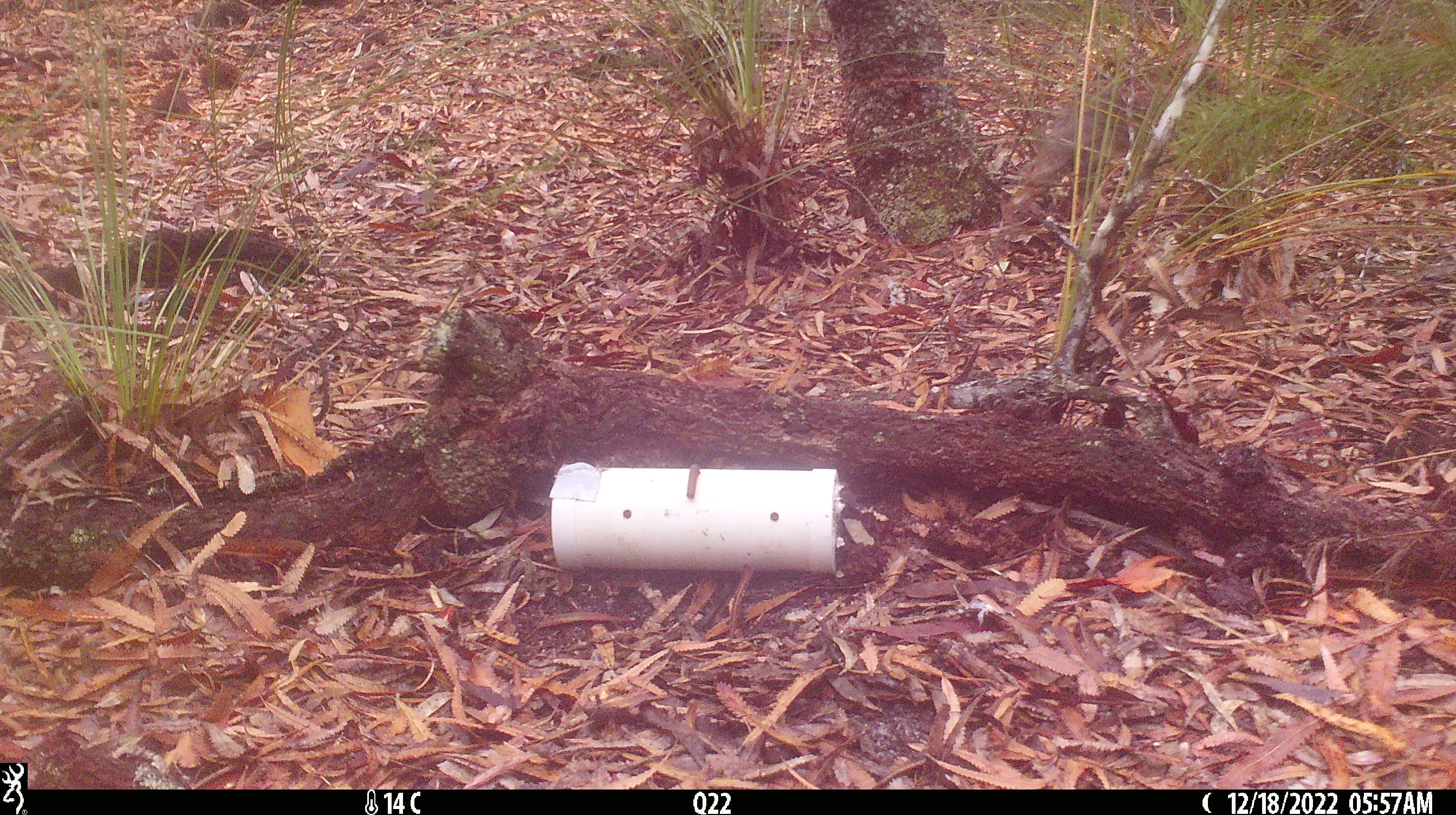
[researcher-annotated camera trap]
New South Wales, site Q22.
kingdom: Animalia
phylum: Chordata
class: Mammalia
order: Dasyuromorphia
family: Dasyuridae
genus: Dasyurus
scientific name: Dasyurus maculatus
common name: spotted-tailed quoll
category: quoll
Quoll (spotted-tailed quoll) (Dasyurus maculatus).